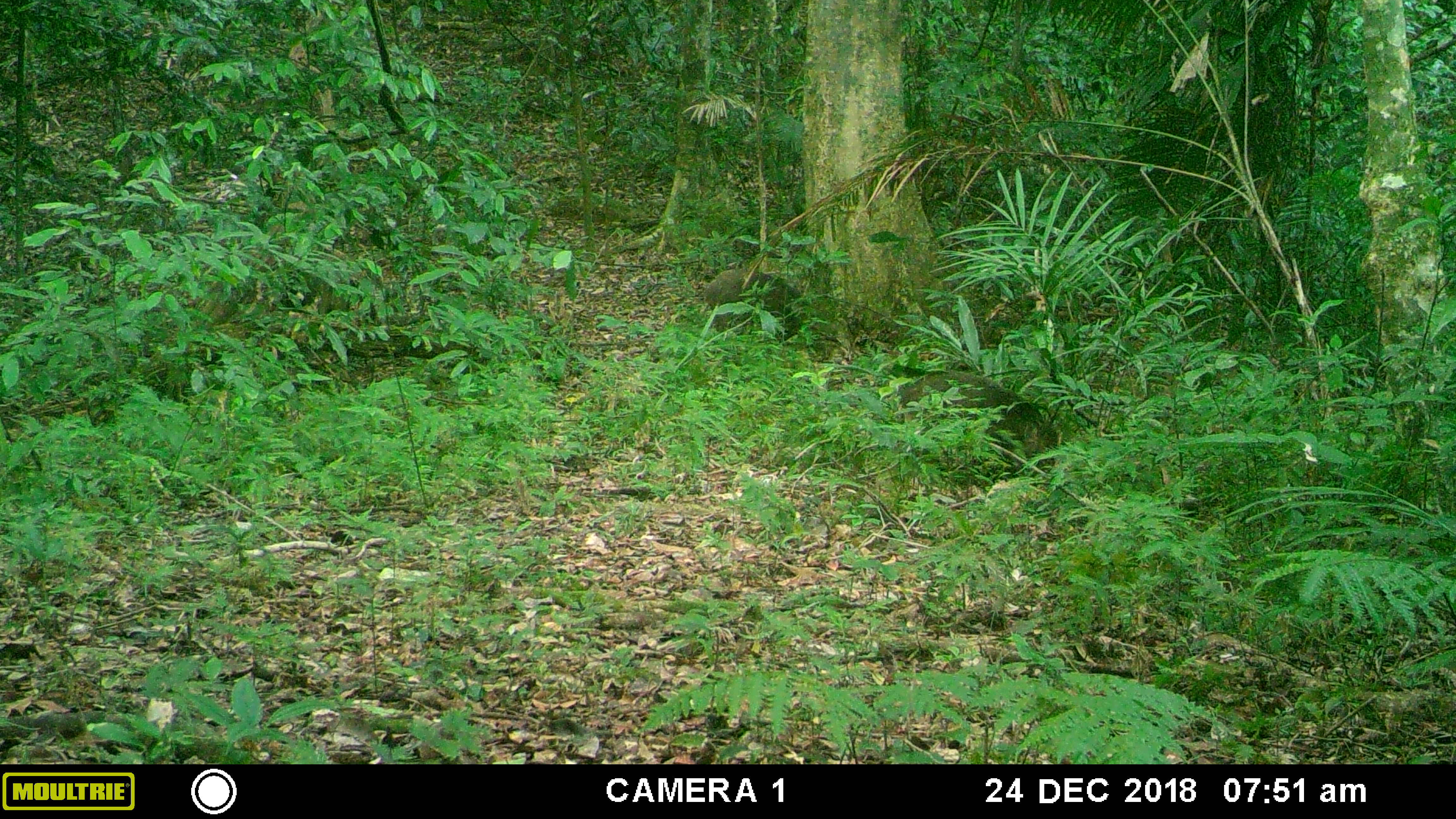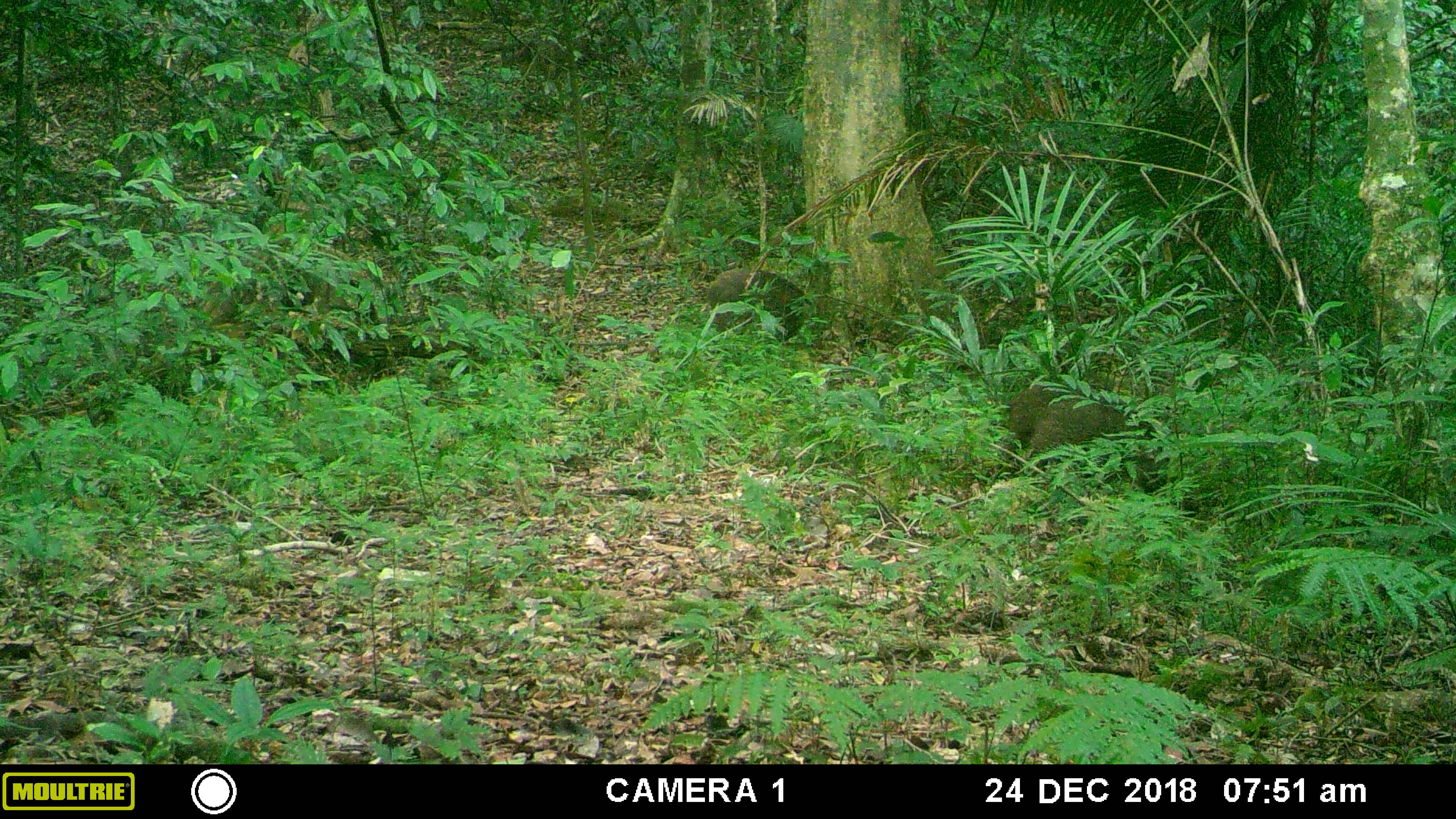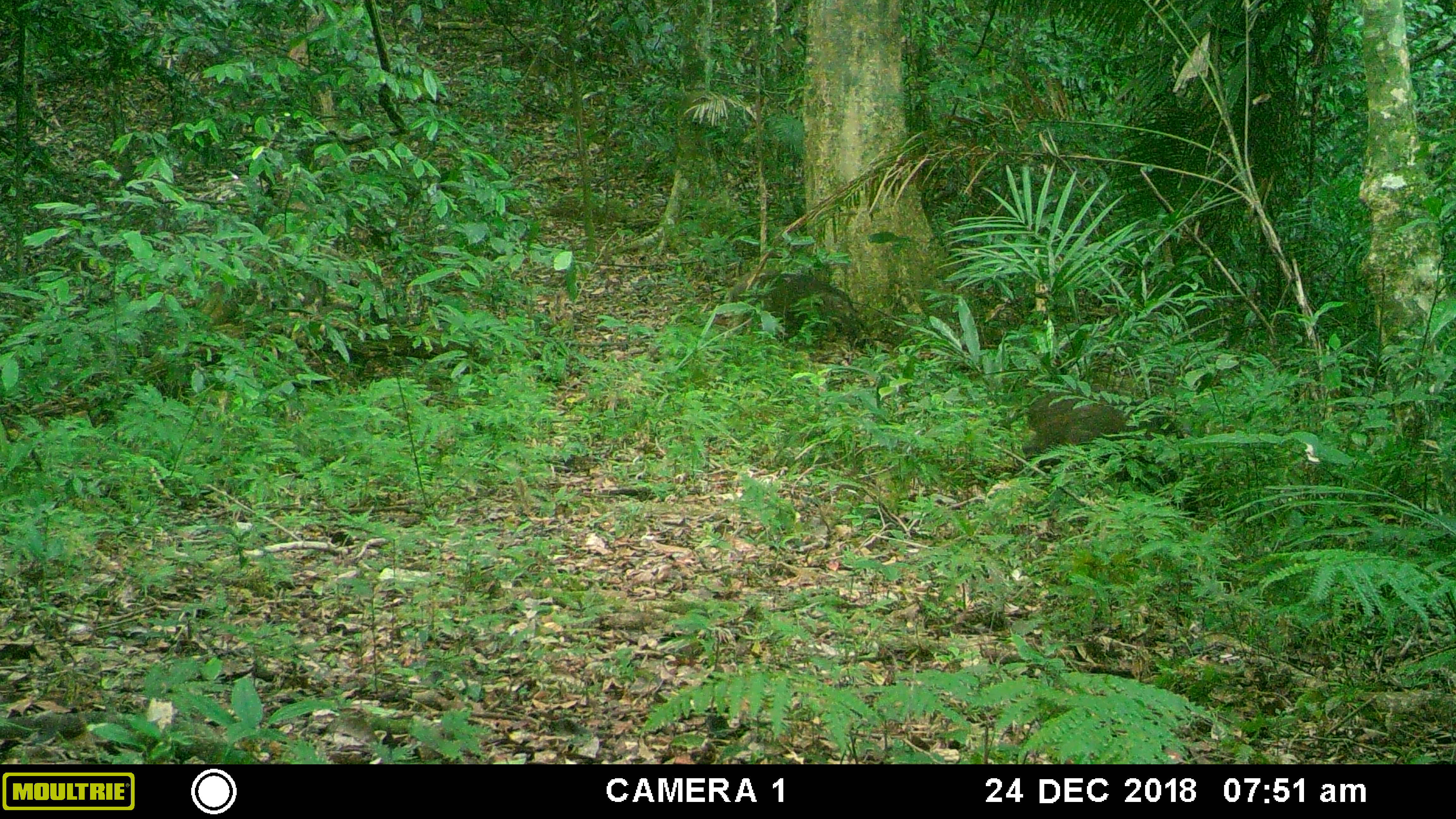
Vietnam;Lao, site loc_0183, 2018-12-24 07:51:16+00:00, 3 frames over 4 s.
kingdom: Animalia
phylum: Chordata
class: Mammalia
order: Artiodactyla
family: Suidae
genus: Sus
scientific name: Sus scrofa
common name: eurasian wild pig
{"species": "eurasian wild pig (Sus scrofa)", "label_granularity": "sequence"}